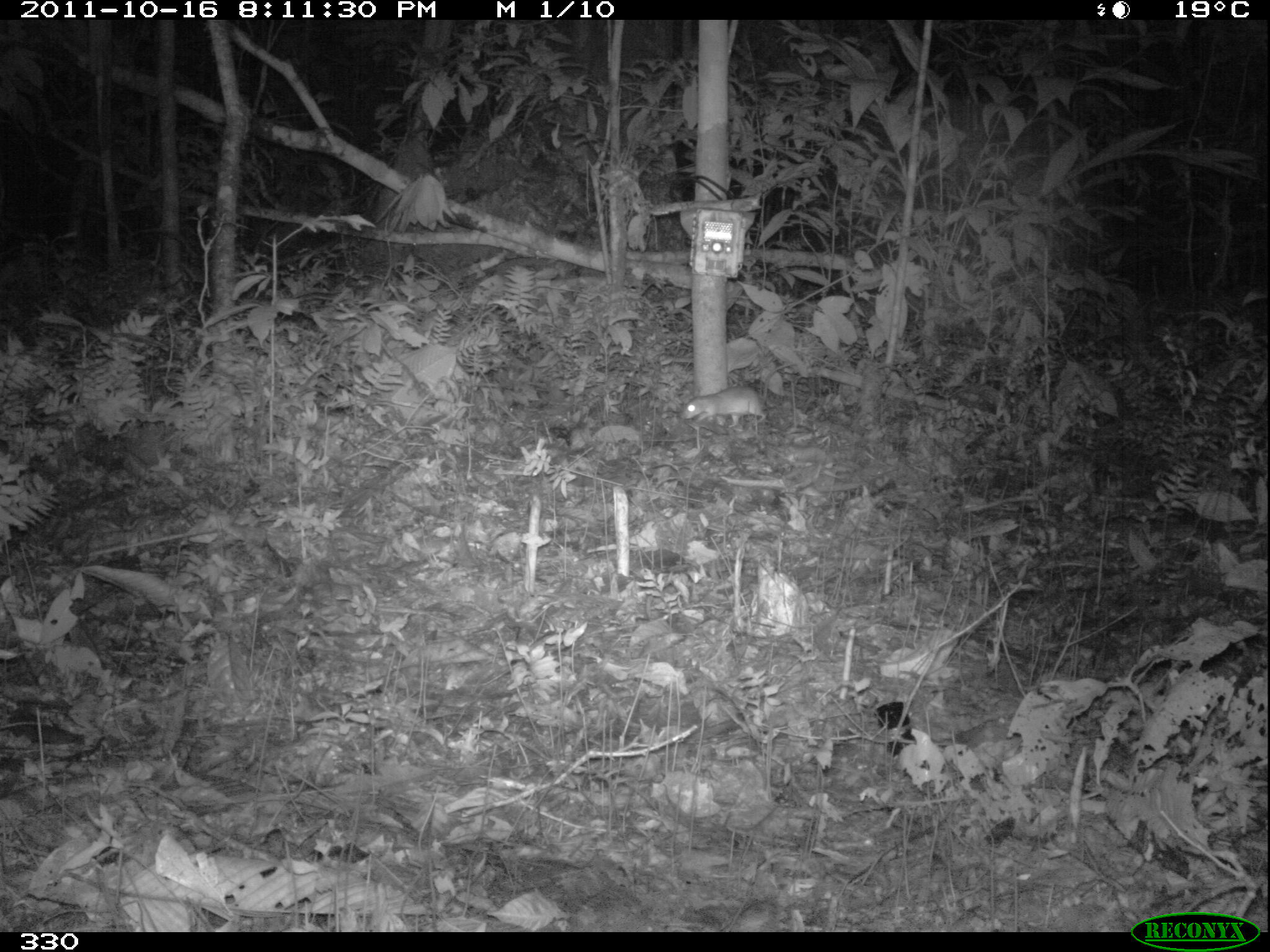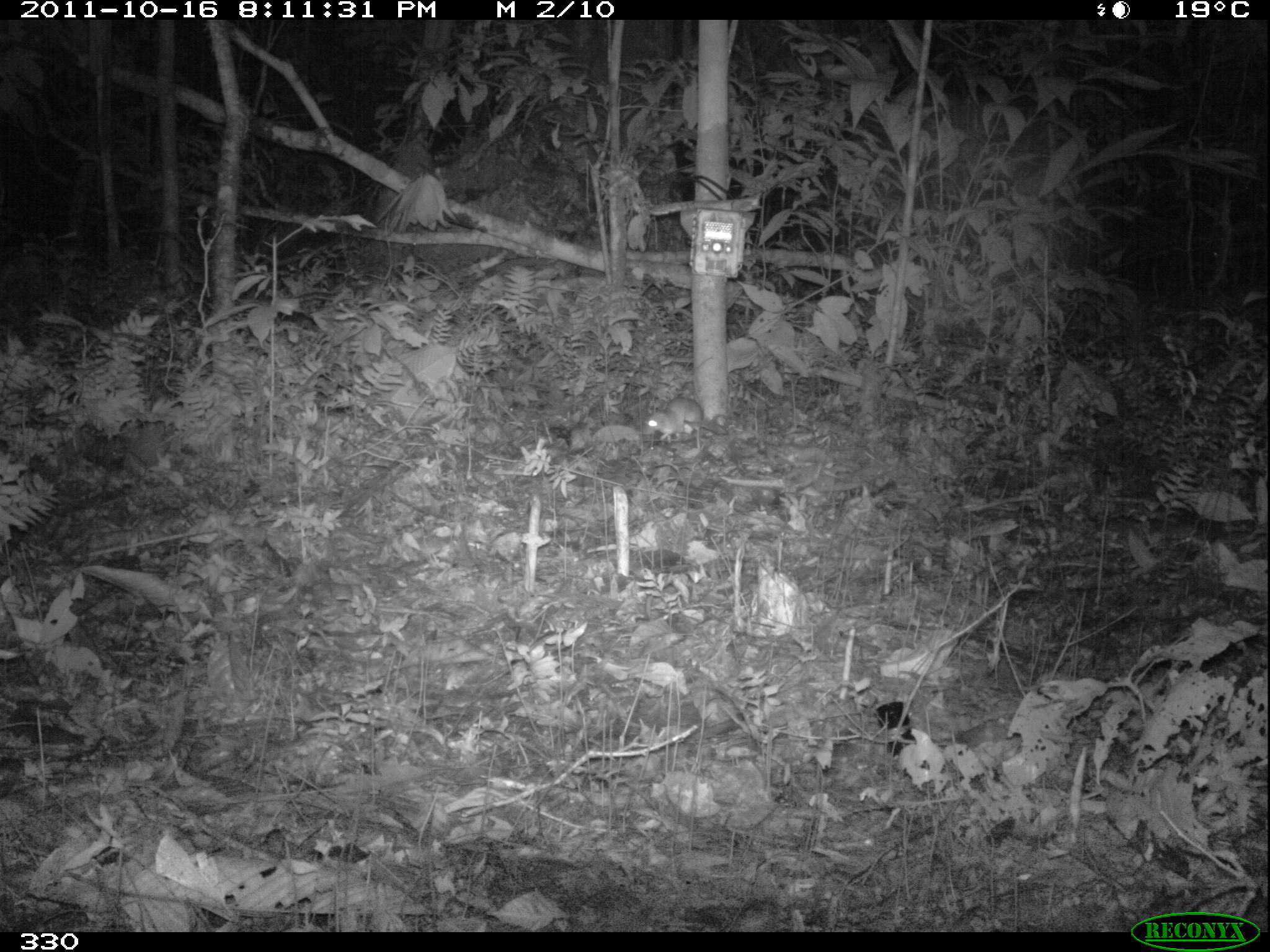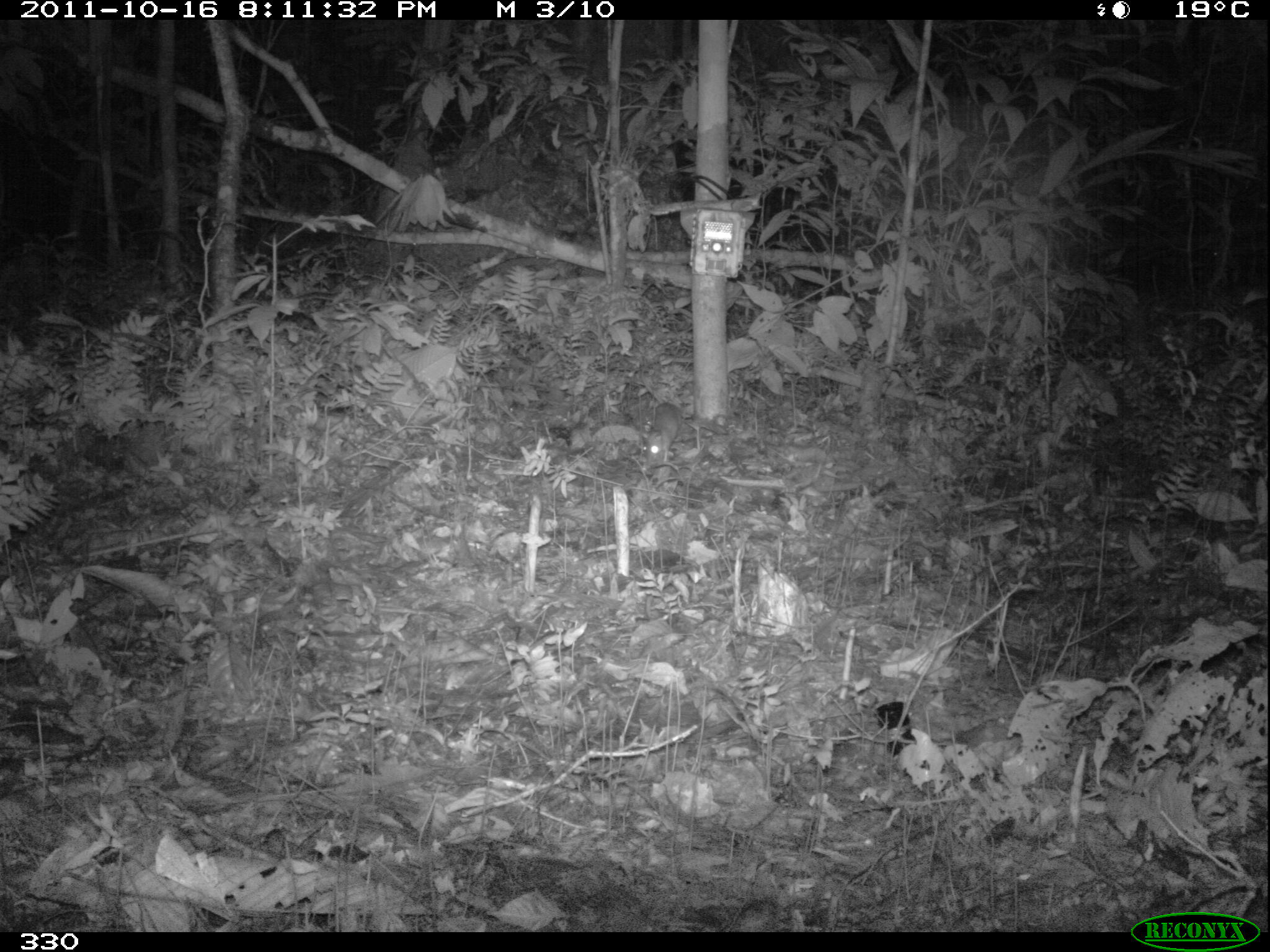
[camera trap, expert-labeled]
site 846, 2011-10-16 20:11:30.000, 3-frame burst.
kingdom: Animalia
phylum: Chordata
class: Mammalia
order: Rodentia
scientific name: Rodentia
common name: rodents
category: unknown rodent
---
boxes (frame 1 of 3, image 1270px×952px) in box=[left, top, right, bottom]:
unknown rodent: box=[679, 361, 799, 429]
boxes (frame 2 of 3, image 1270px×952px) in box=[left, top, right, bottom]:
unknown rodent: box=[640, 395, 704, 445]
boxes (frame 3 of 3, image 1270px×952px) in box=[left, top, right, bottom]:
unknown rodent: box=[641, 401, 682, 467]